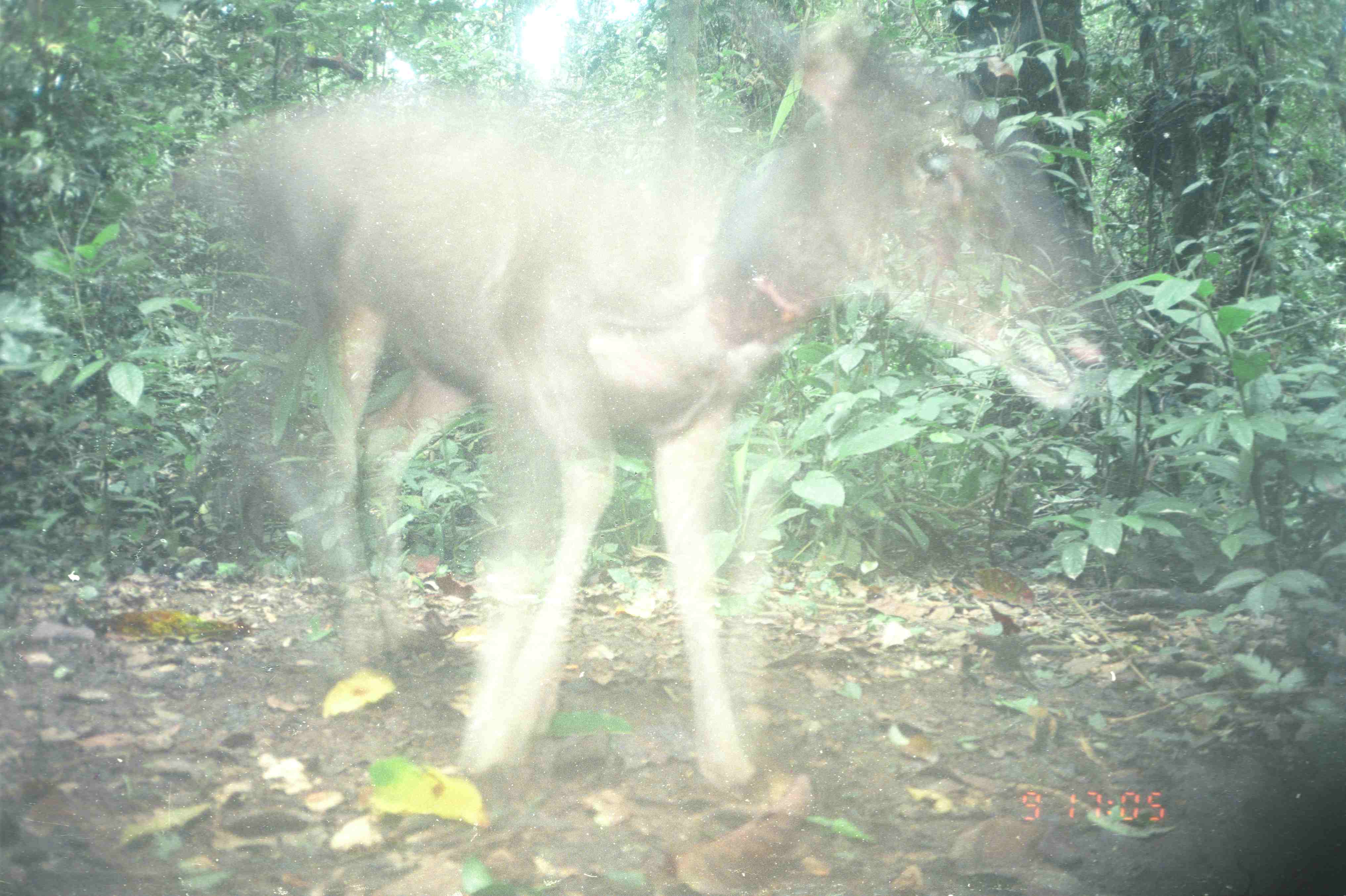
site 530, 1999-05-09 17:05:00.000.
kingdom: Animalia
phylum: Chordata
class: Mammalia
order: Artiodactyla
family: Cervidae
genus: Rusa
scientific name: Rusa unicolor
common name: sambar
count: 1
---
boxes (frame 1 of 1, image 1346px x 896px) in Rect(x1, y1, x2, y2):
rusa unicolor: Rect(184, 8, 1126, 794)